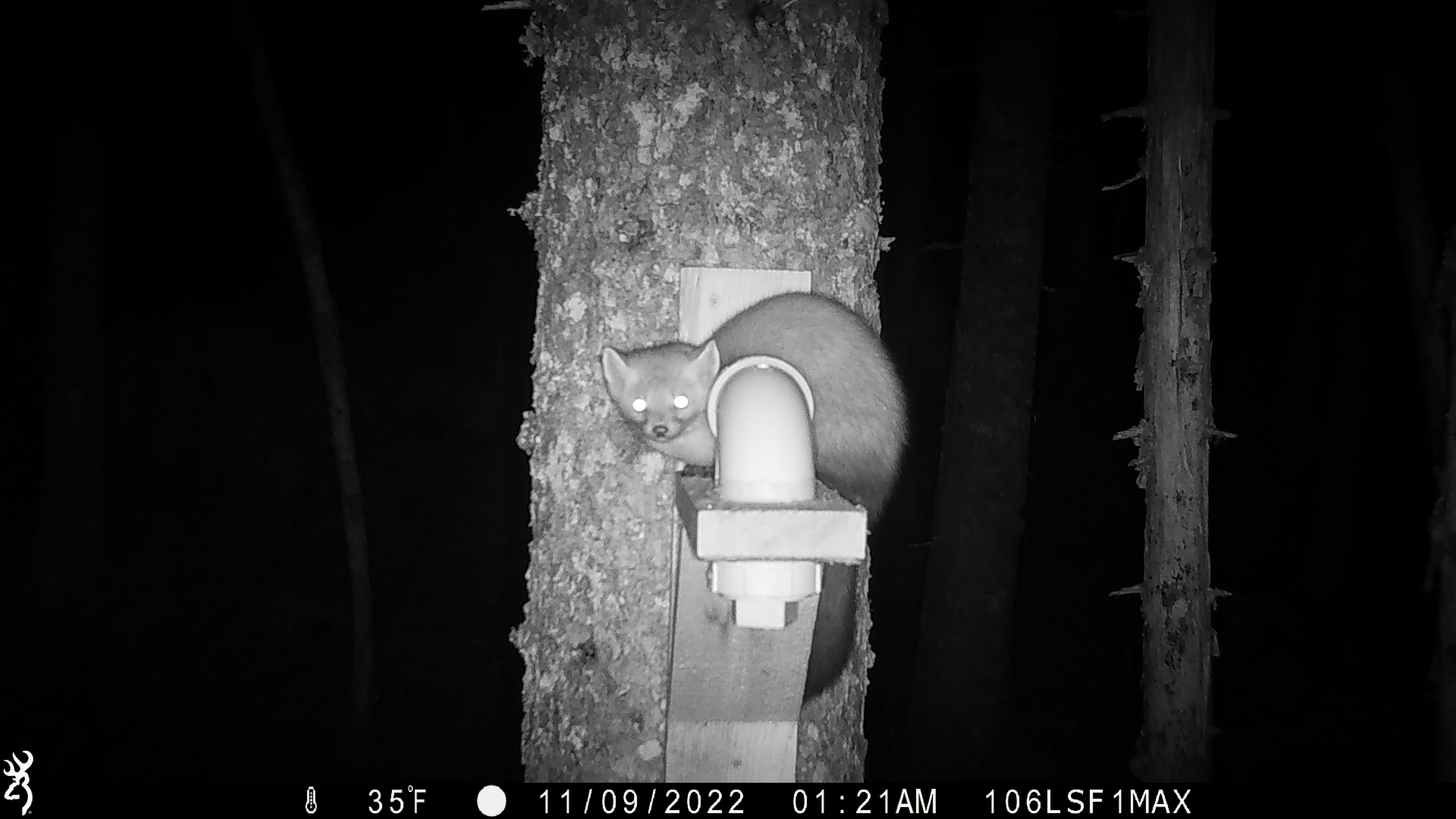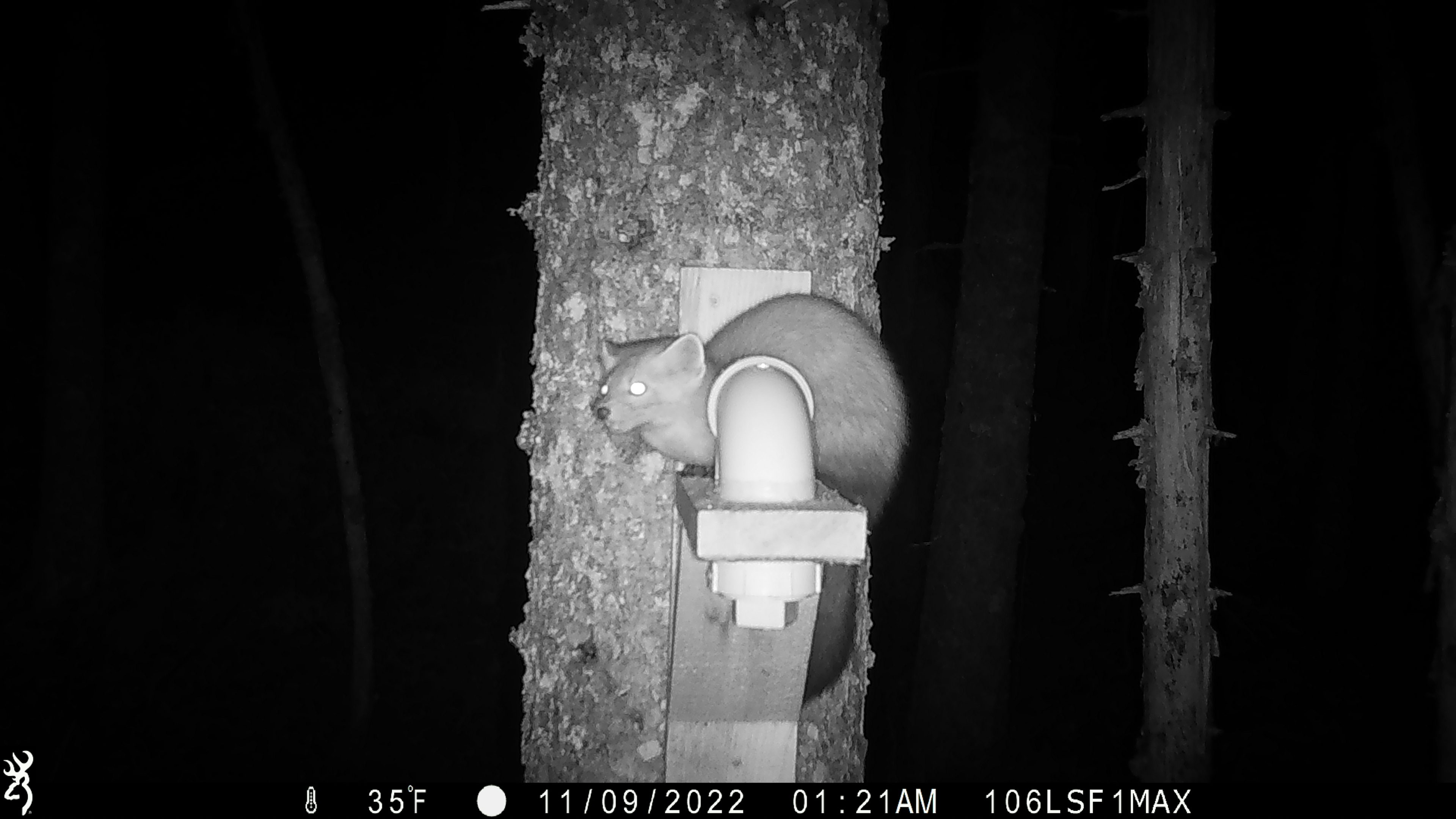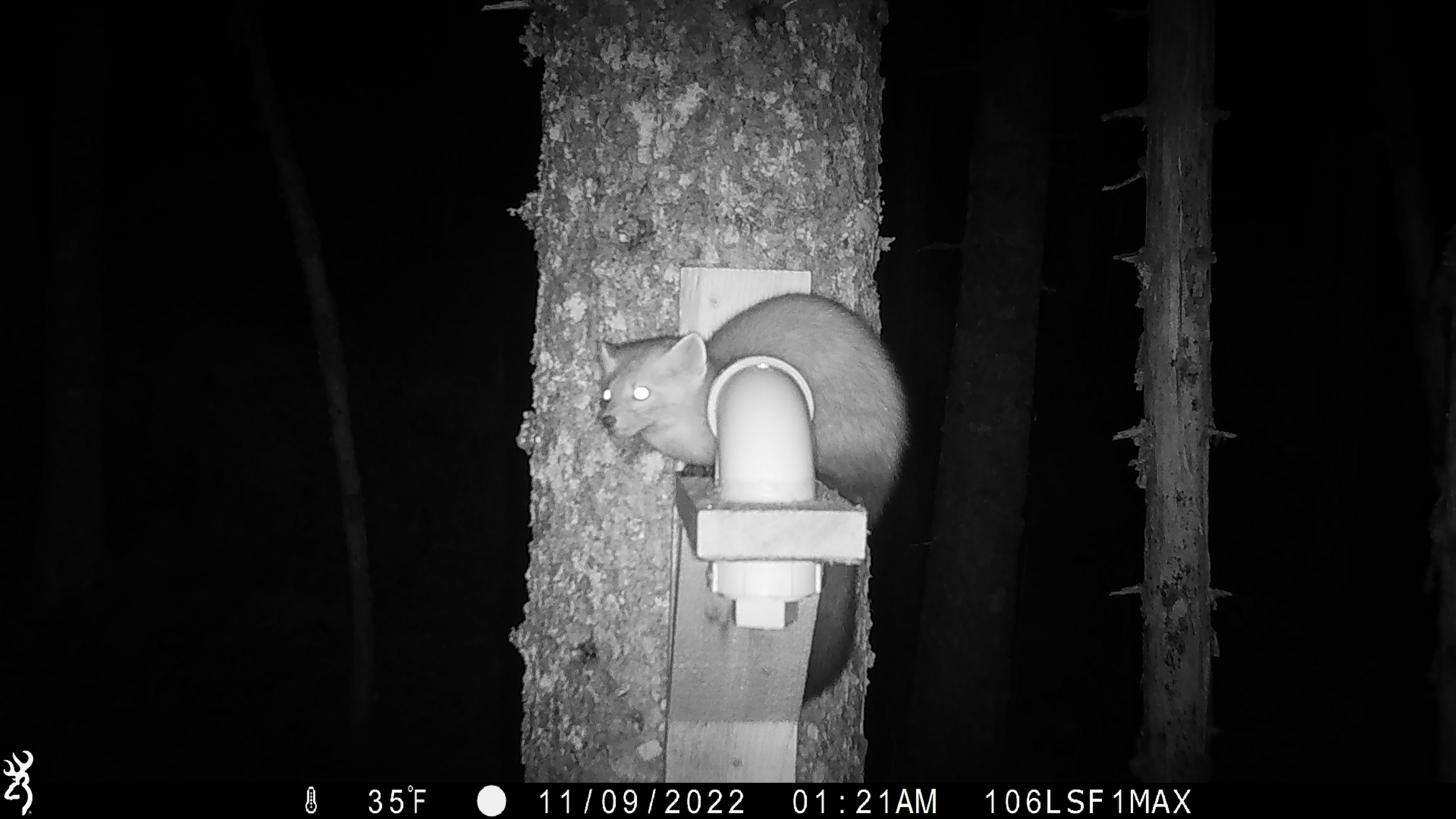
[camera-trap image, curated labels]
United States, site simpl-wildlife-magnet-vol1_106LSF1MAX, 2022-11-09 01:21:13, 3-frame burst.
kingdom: Animalia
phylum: Chordata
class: Mammalia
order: Carnivora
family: Mustelidae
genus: Martes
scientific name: Martes americana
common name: american marten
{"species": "american marten (Martes americana)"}